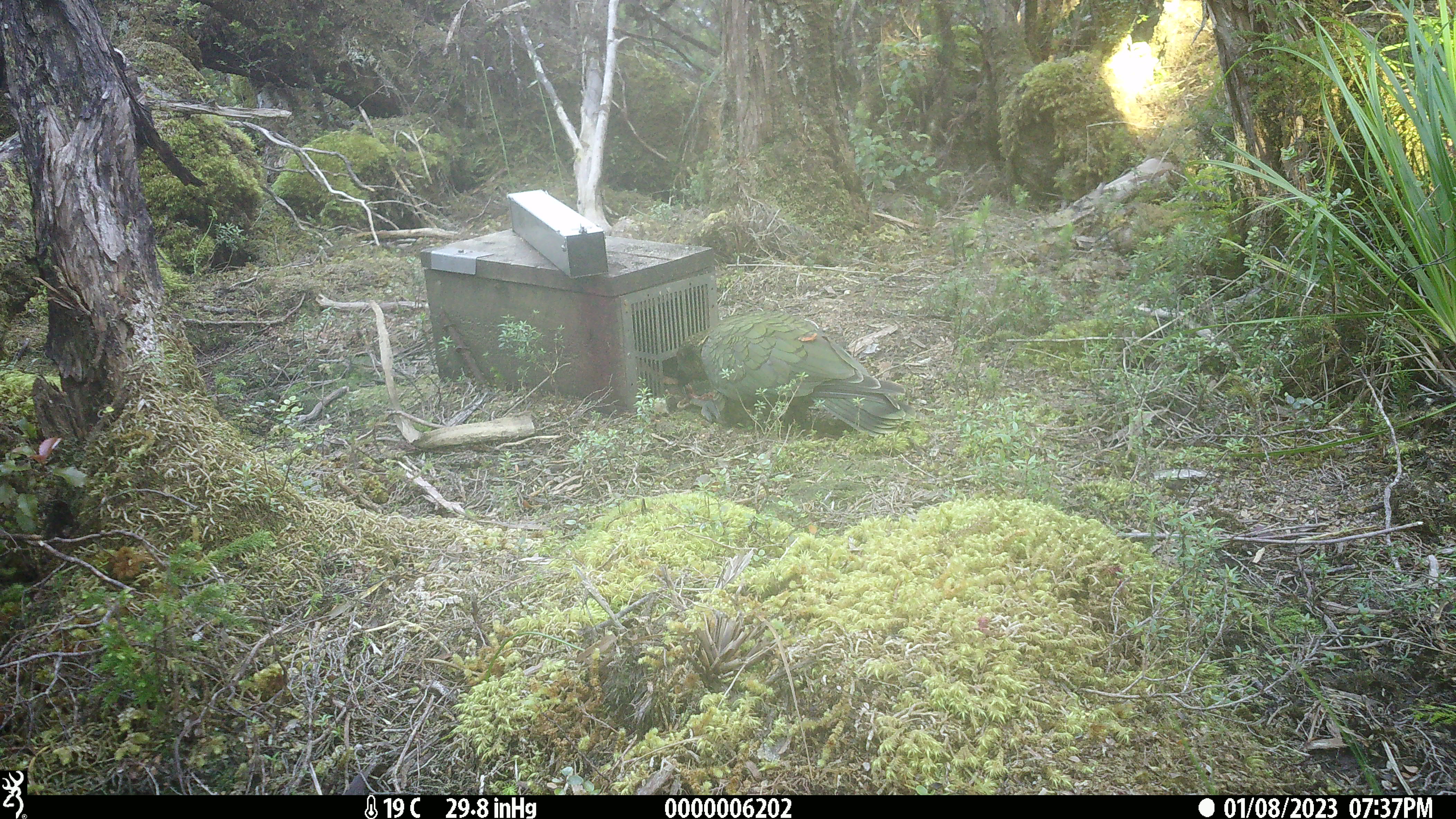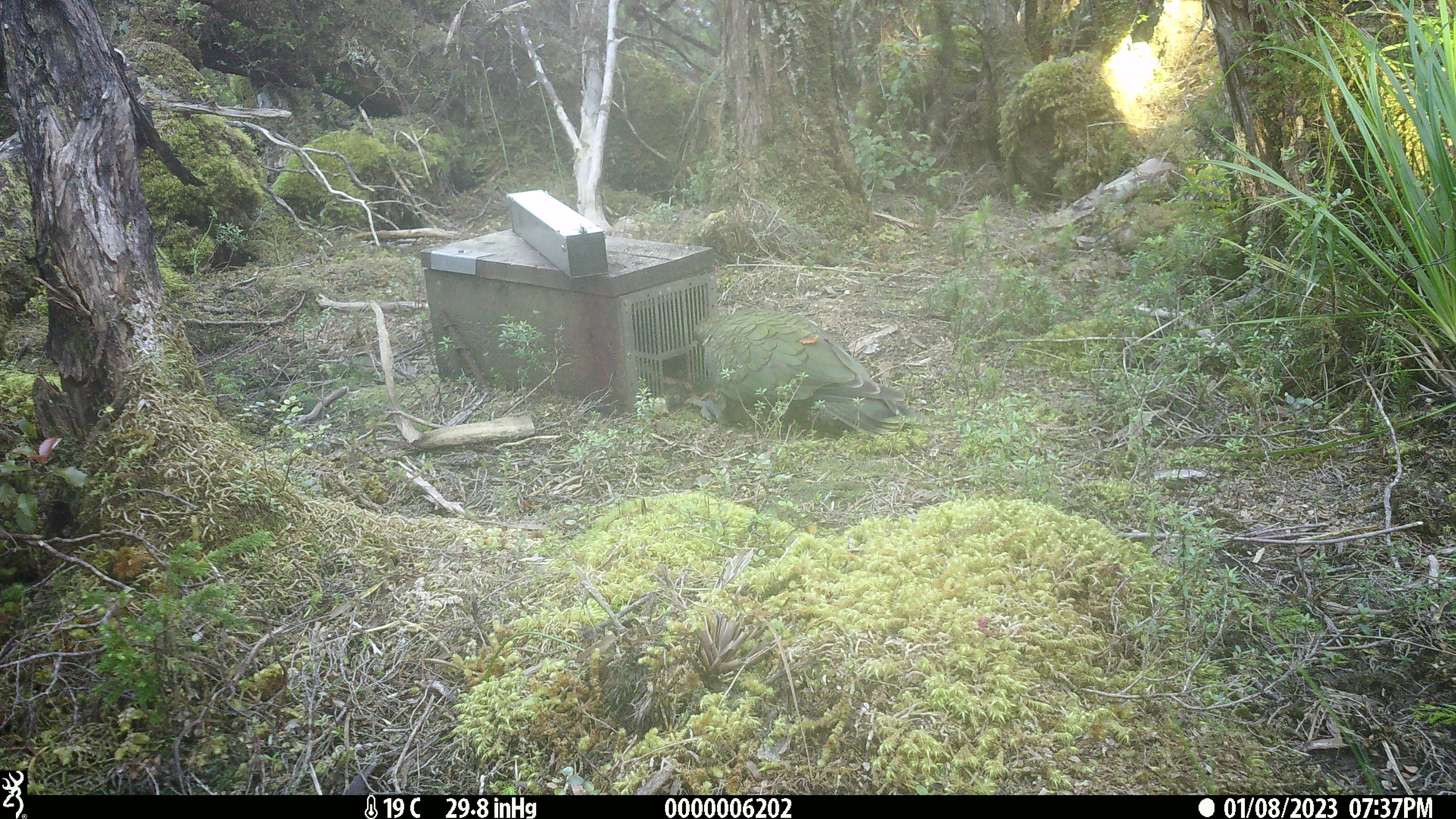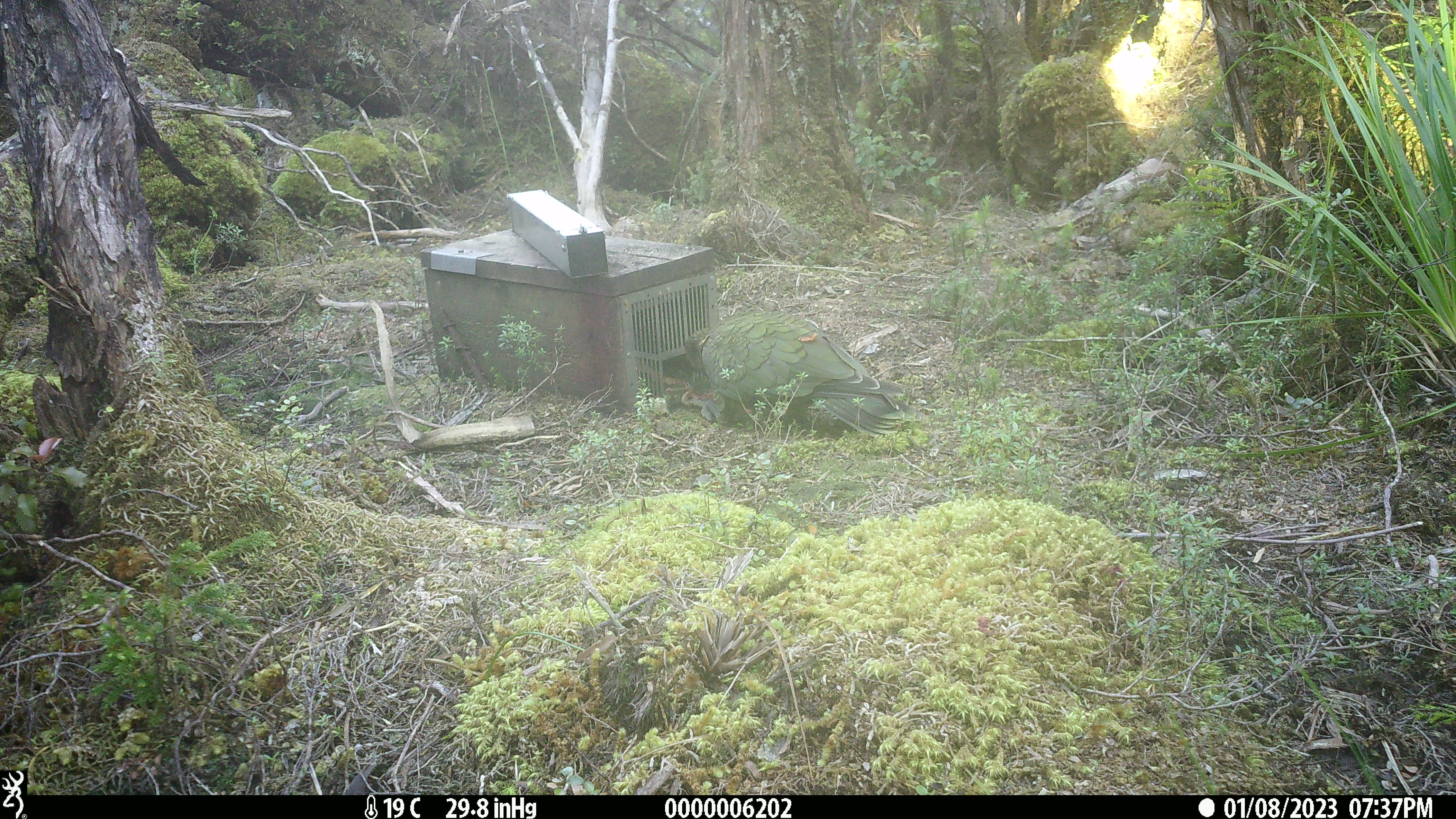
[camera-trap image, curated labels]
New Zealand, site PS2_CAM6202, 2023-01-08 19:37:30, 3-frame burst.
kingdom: Animalia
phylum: Chordata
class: Aves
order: Psittaciformes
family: Strigopidae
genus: Nestor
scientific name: Nestor notabilis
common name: kea